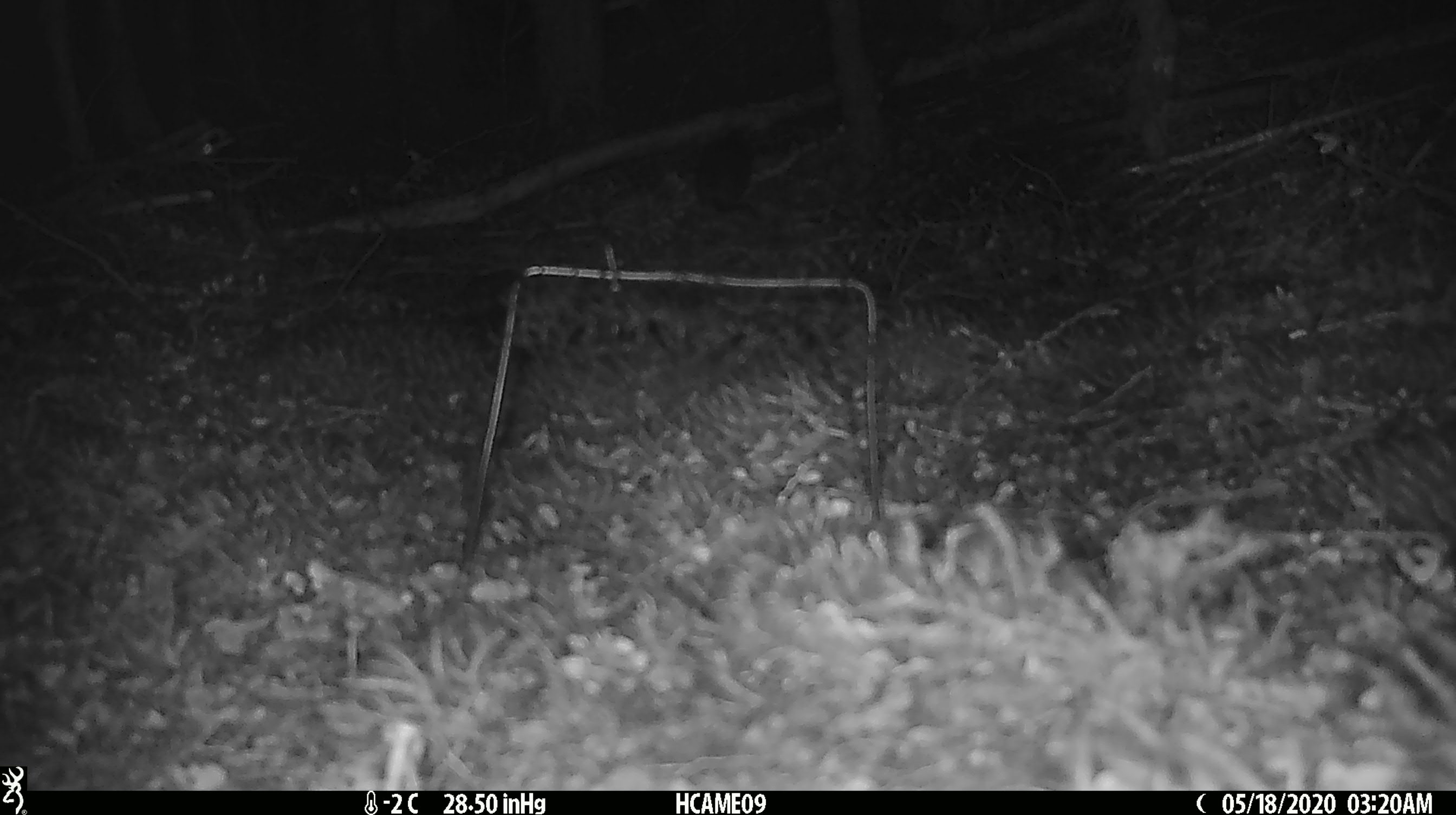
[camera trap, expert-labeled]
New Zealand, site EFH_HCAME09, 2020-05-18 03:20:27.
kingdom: Animalia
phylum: Chordata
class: Mammalia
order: Rodentia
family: Muridae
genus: Mus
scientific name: Mus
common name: mouse